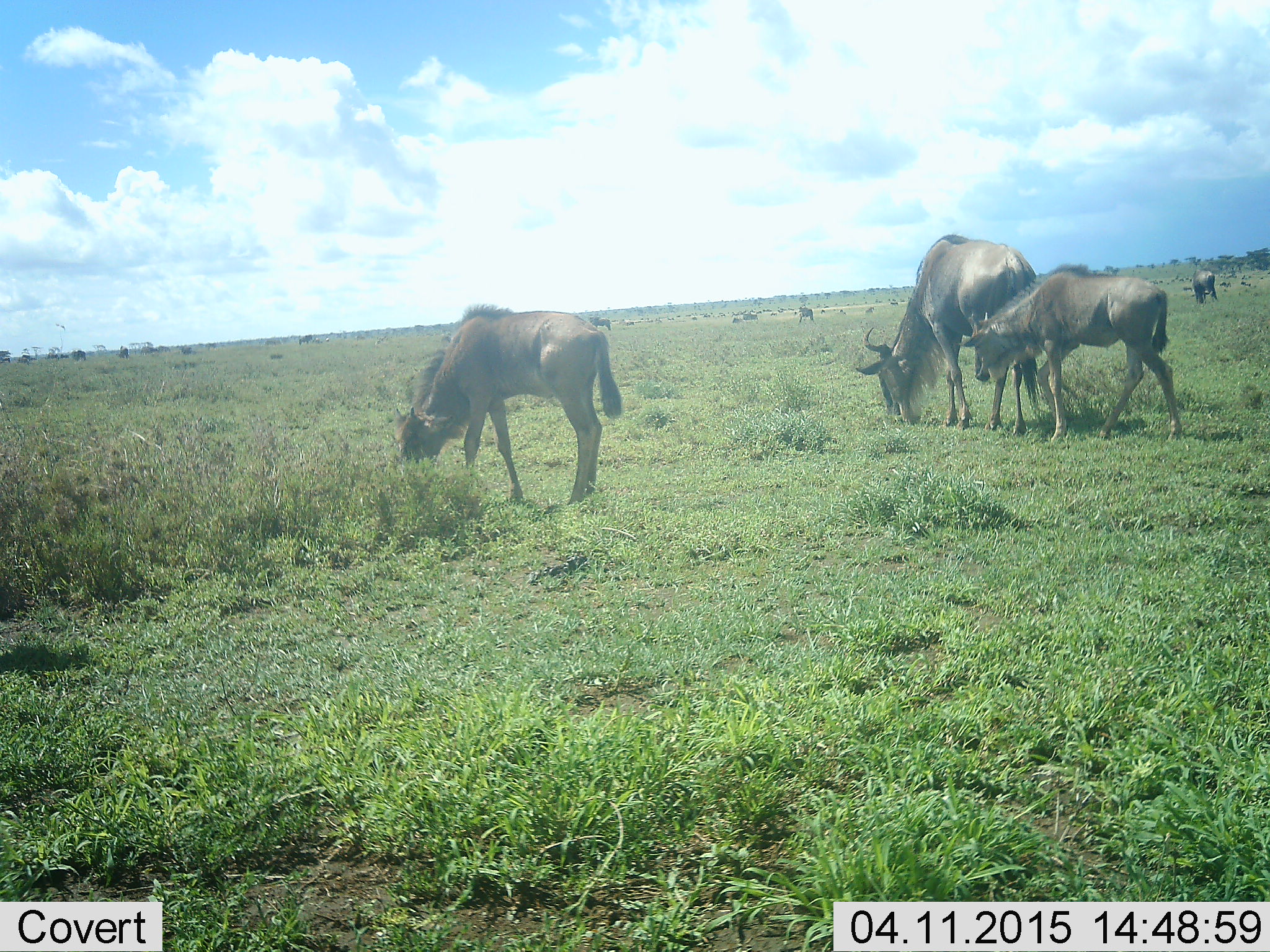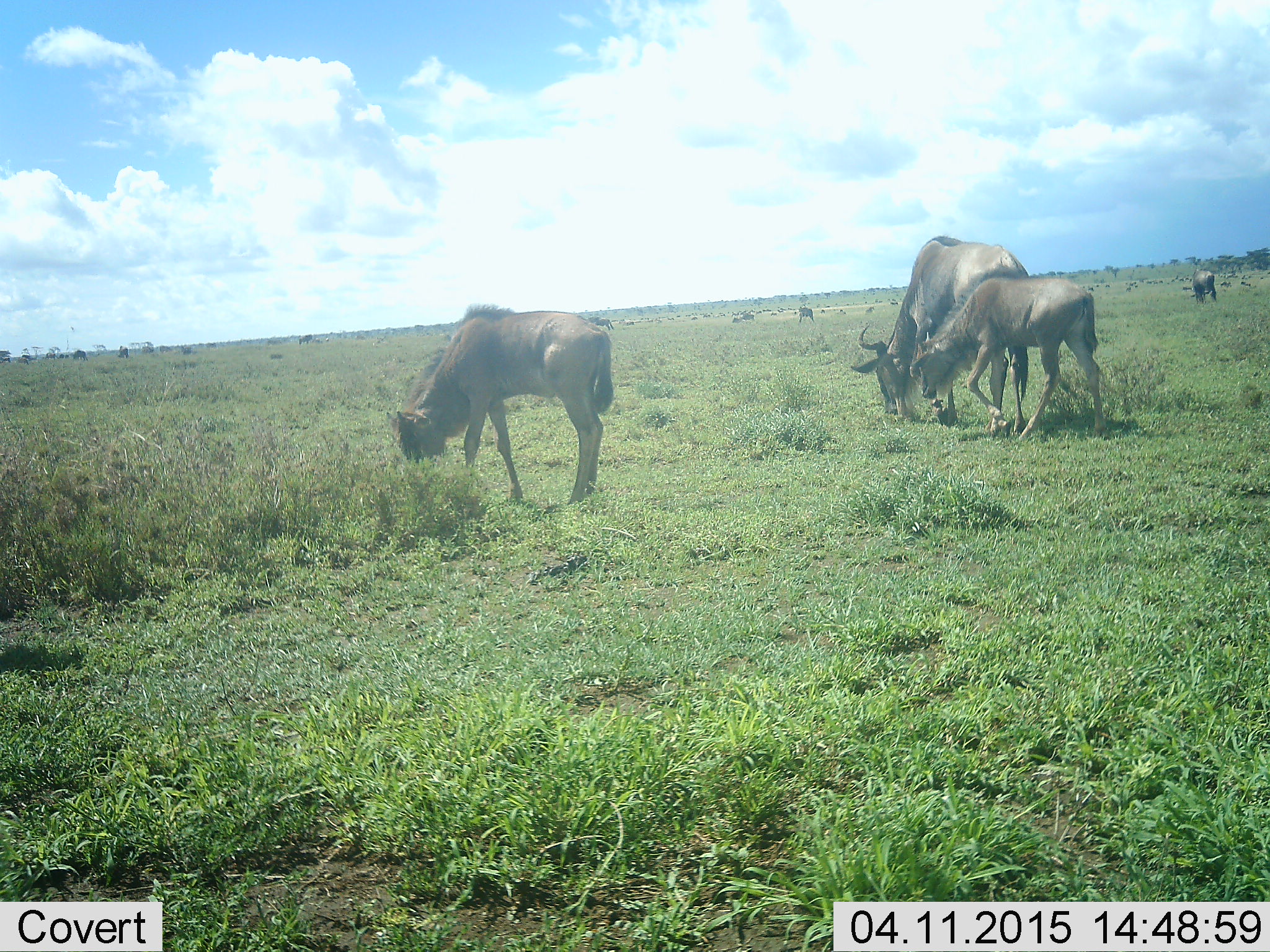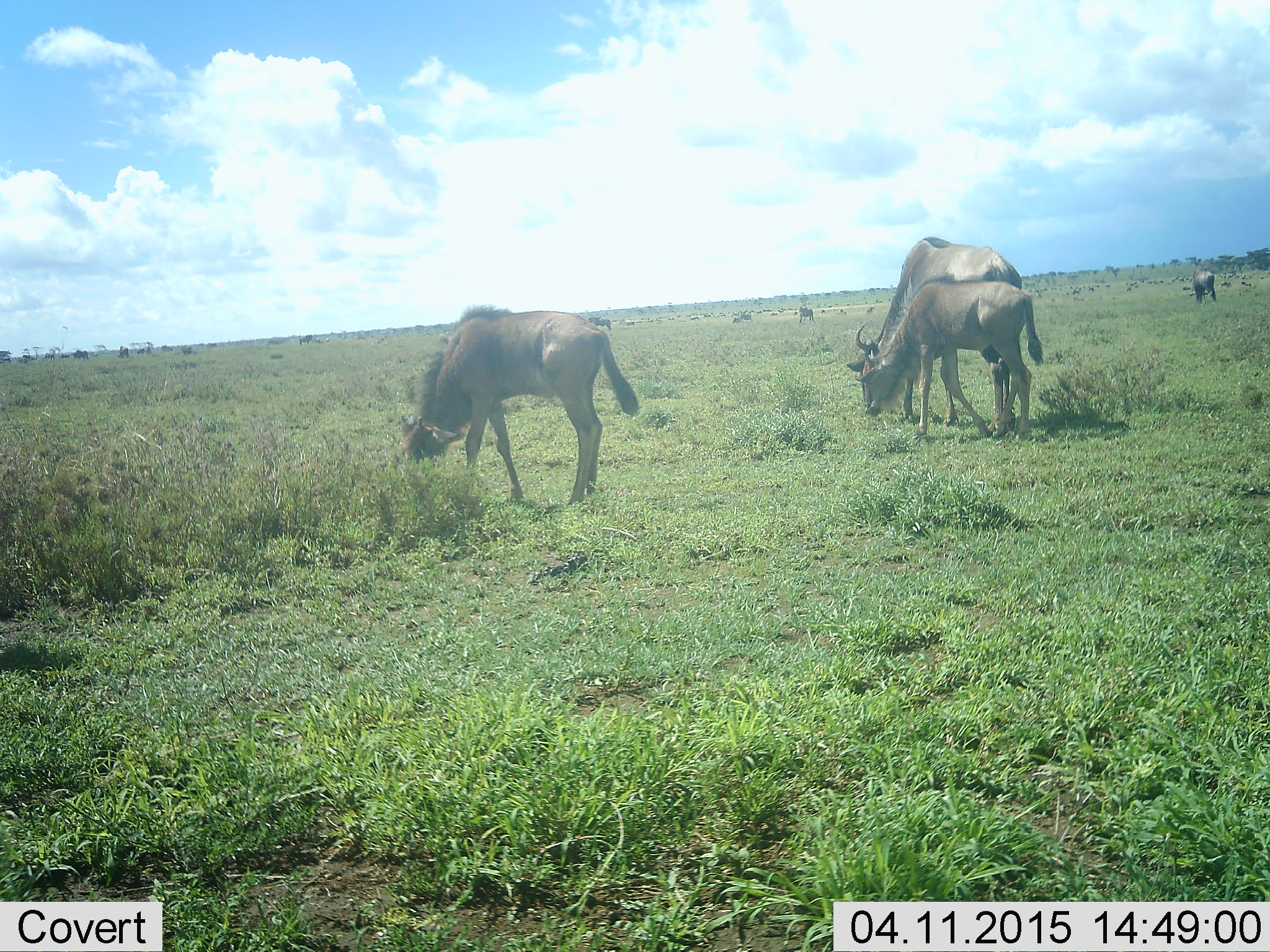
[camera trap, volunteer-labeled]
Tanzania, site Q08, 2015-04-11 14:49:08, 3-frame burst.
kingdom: Animalia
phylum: Chordata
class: Mammalia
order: Artiodactyla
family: Bovidae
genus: Connochaetes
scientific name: Connochaetes taurinus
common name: blue wildebeest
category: wildebeest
Wildebeest (blue wildebeest) (Connochaetes taurinus), count 5. Behavior (volunteer vote fractions): standing 40%, resting 0%, moving 30%, interacting 0%. Young present (vote fraction): 40%. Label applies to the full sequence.